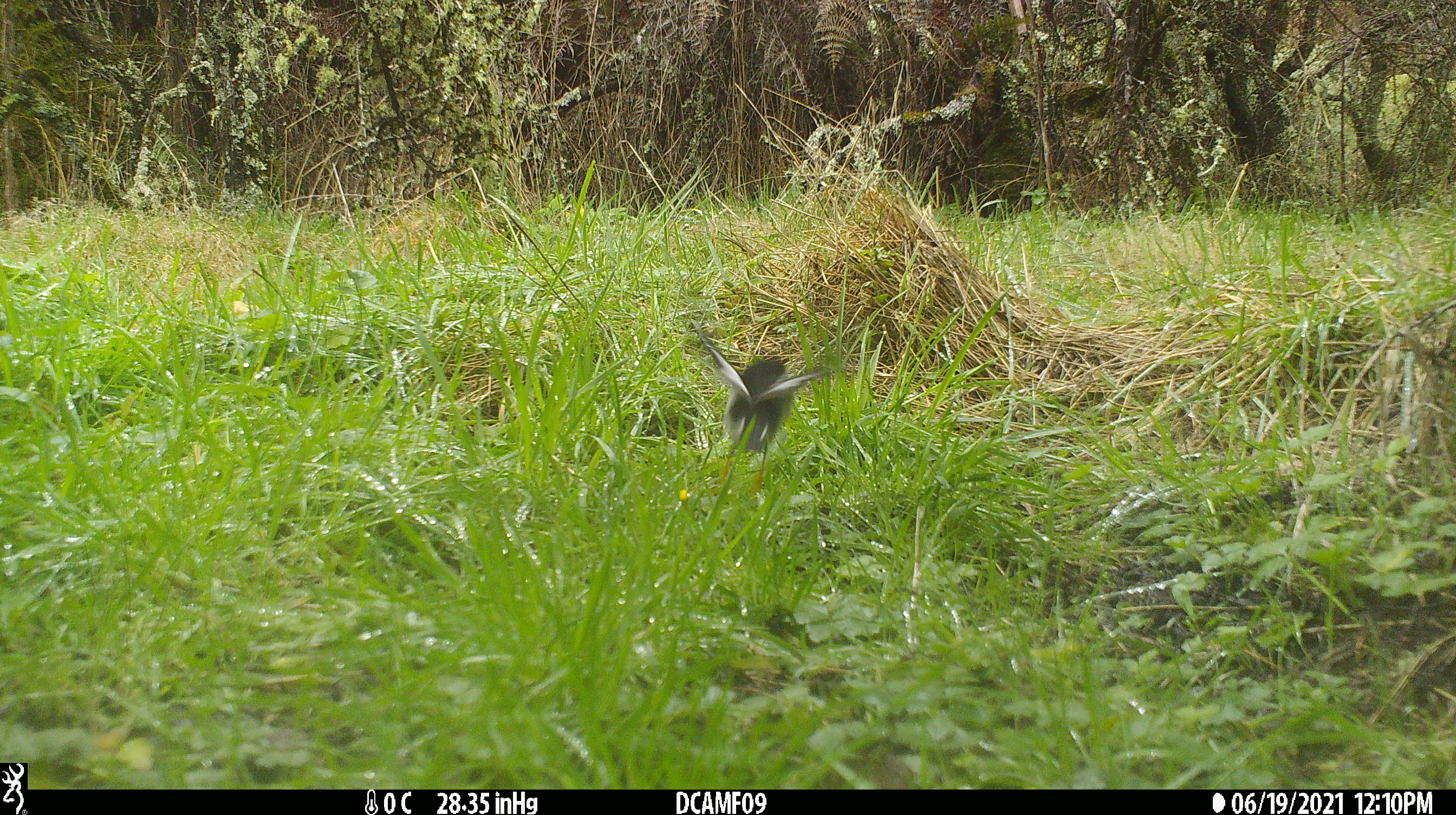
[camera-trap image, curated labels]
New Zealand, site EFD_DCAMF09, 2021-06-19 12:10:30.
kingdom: Animalia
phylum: Chordata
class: Aves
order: Passeriformes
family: Petroicidae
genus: Petroica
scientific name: Petroica macrocephala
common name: tomtit